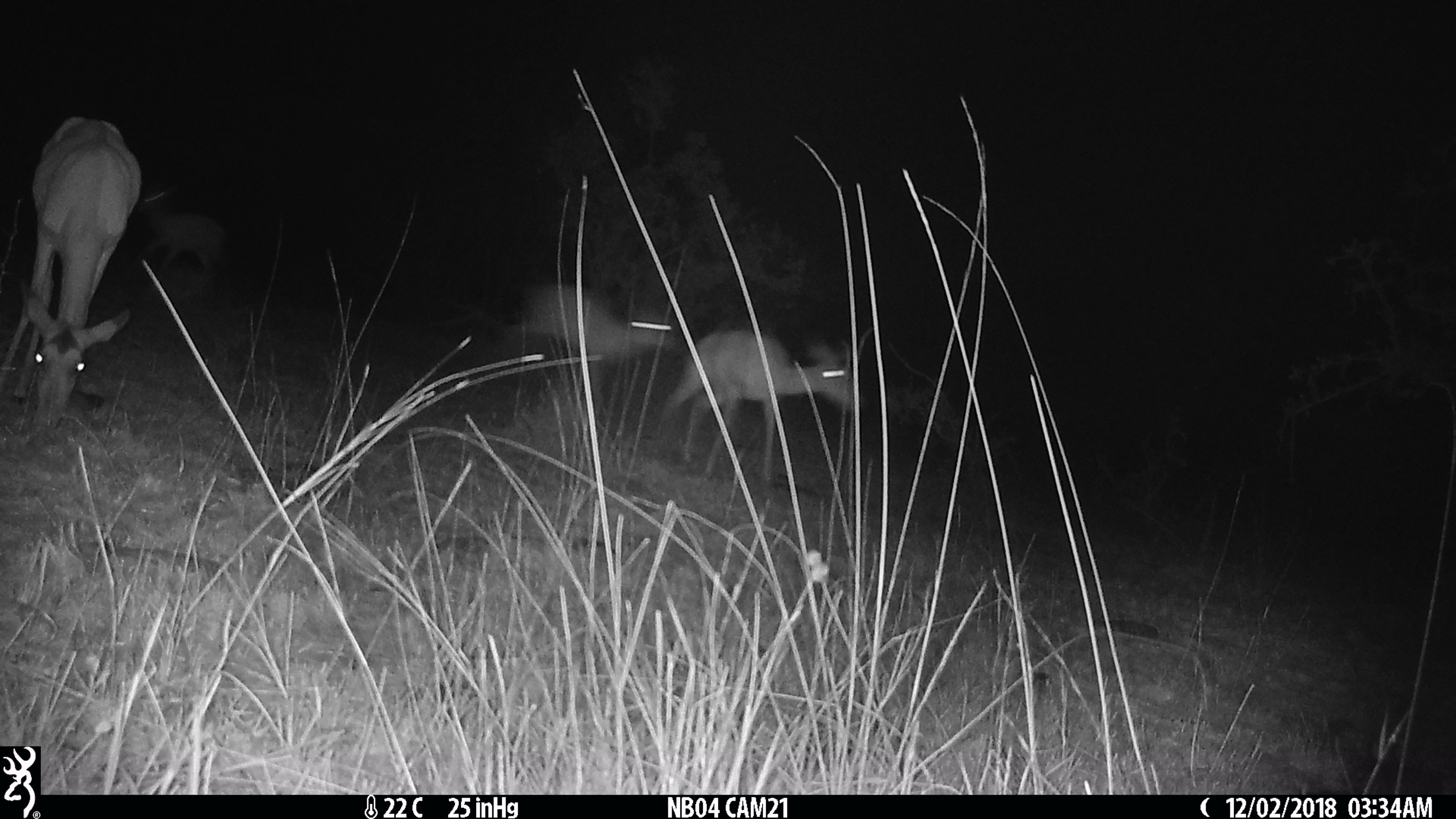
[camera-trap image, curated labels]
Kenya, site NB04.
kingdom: Animalia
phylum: Chordata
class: Mammalia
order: Artiodactyla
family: Bovidae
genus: Aepyceros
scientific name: Aepyceros melampus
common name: impala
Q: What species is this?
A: Impala (Aepyceros melampus).